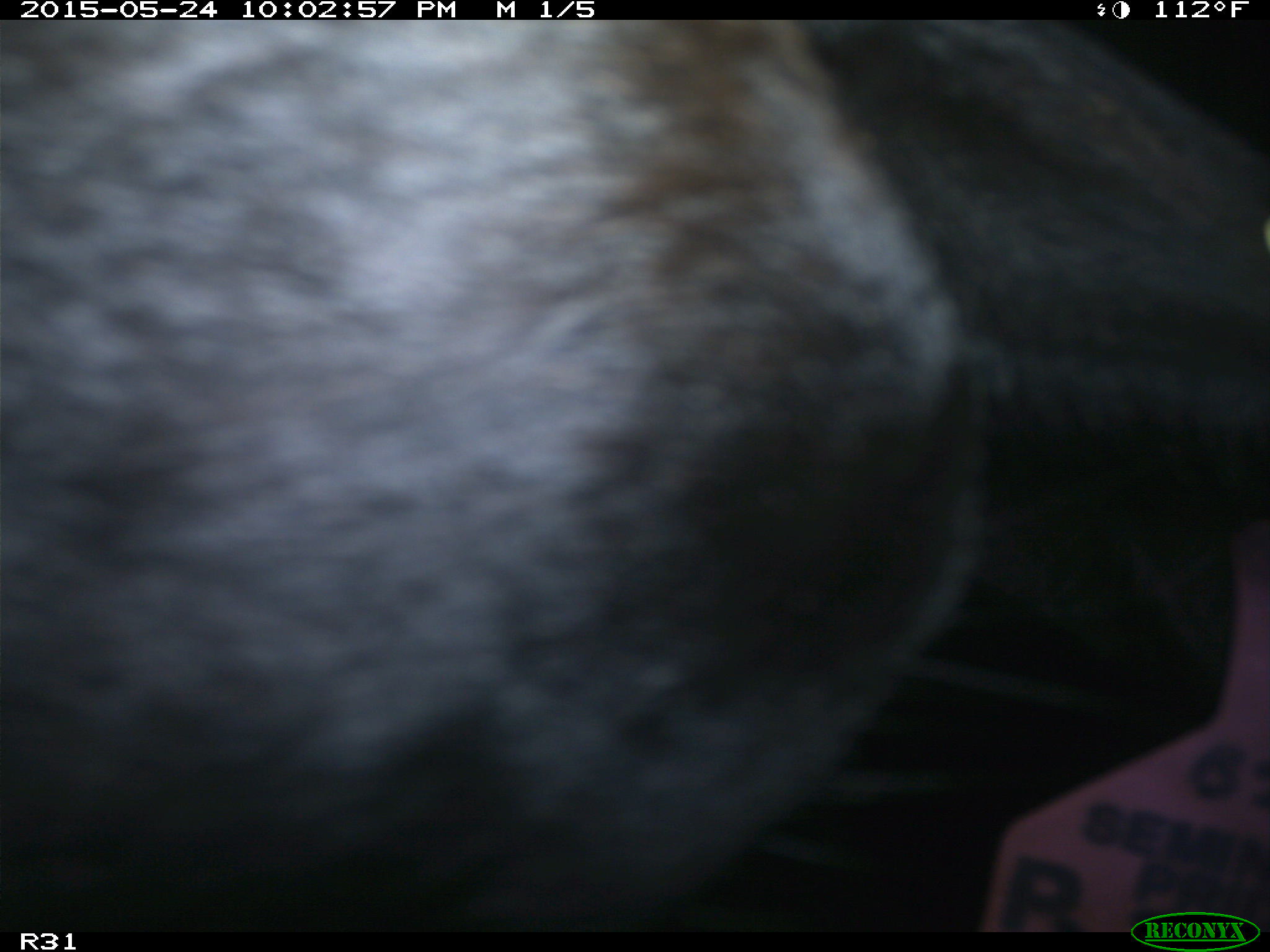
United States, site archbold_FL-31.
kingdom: Animalia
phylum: Chordata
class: Mammalia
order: Artiodactyla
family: Bovidae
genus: Bos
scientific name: Bos taurus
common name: domestic cow